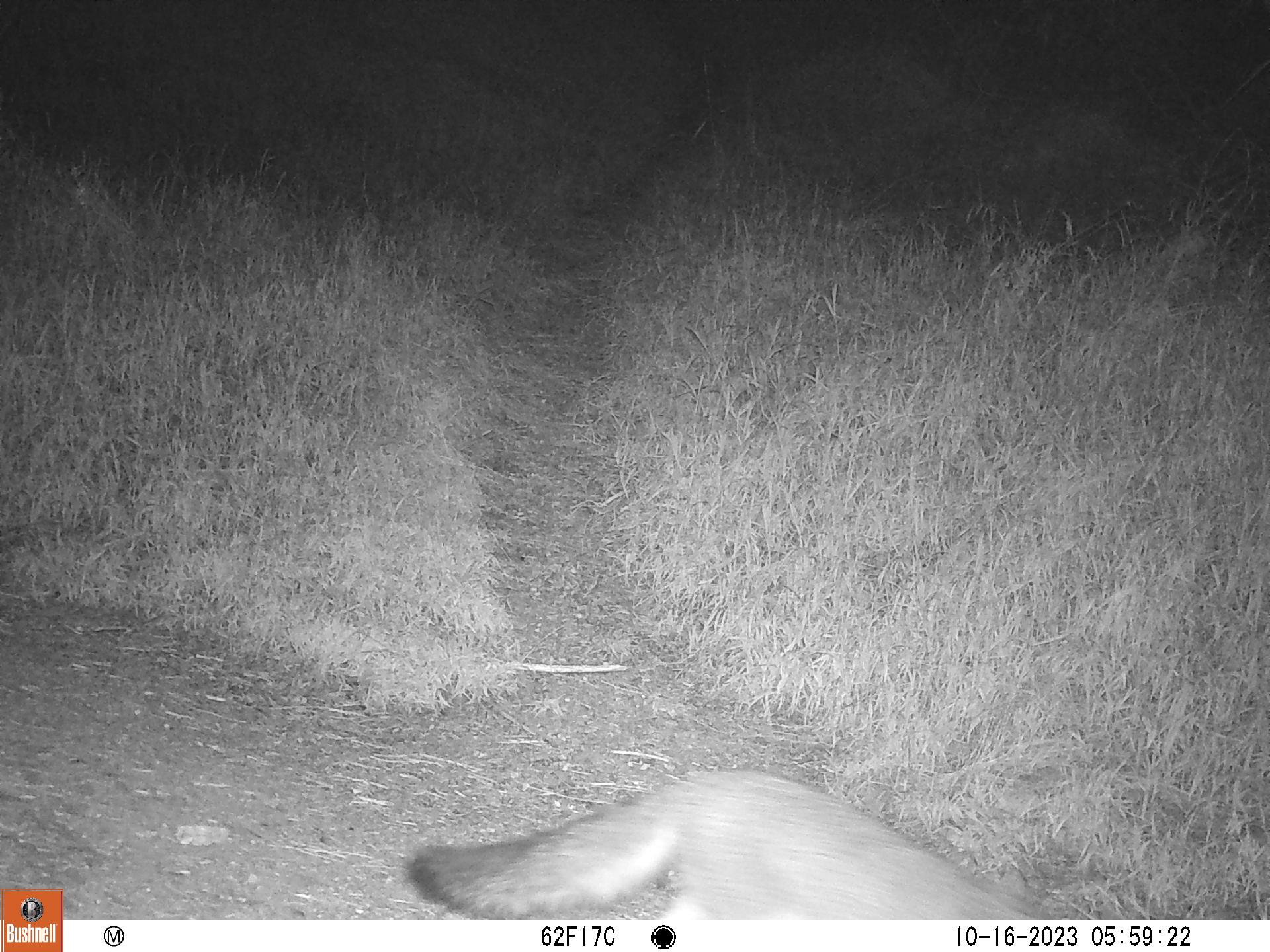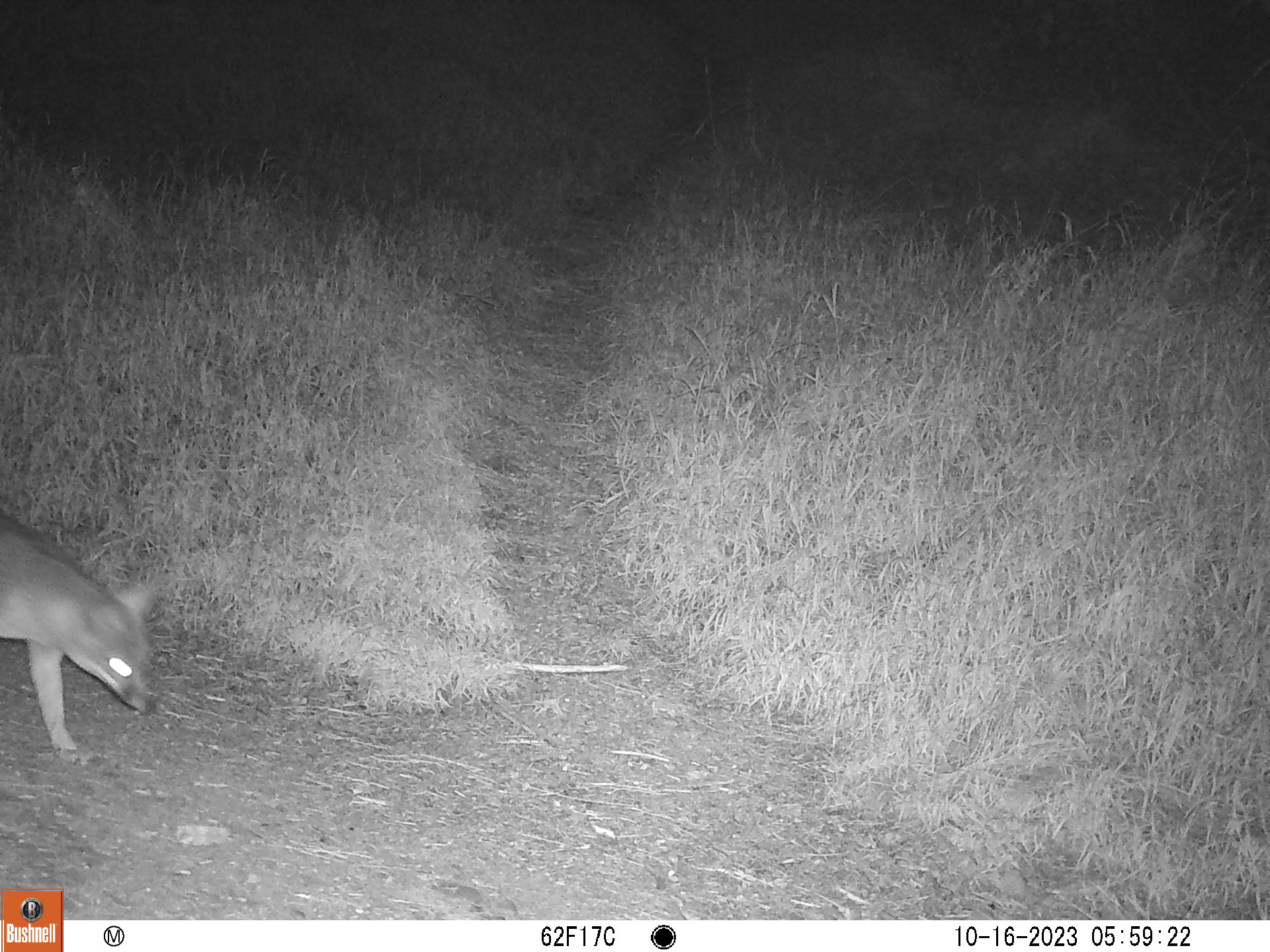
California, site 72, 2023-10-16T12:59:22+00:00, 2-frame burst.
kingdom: Animalia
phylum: Chordata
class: Mammalia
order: Carnivora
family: Canidae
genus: Urocyon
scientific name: Urocyon cinereoargenteus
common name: gray fox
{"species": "gray fox (Urocyon cinereoargenteus)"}